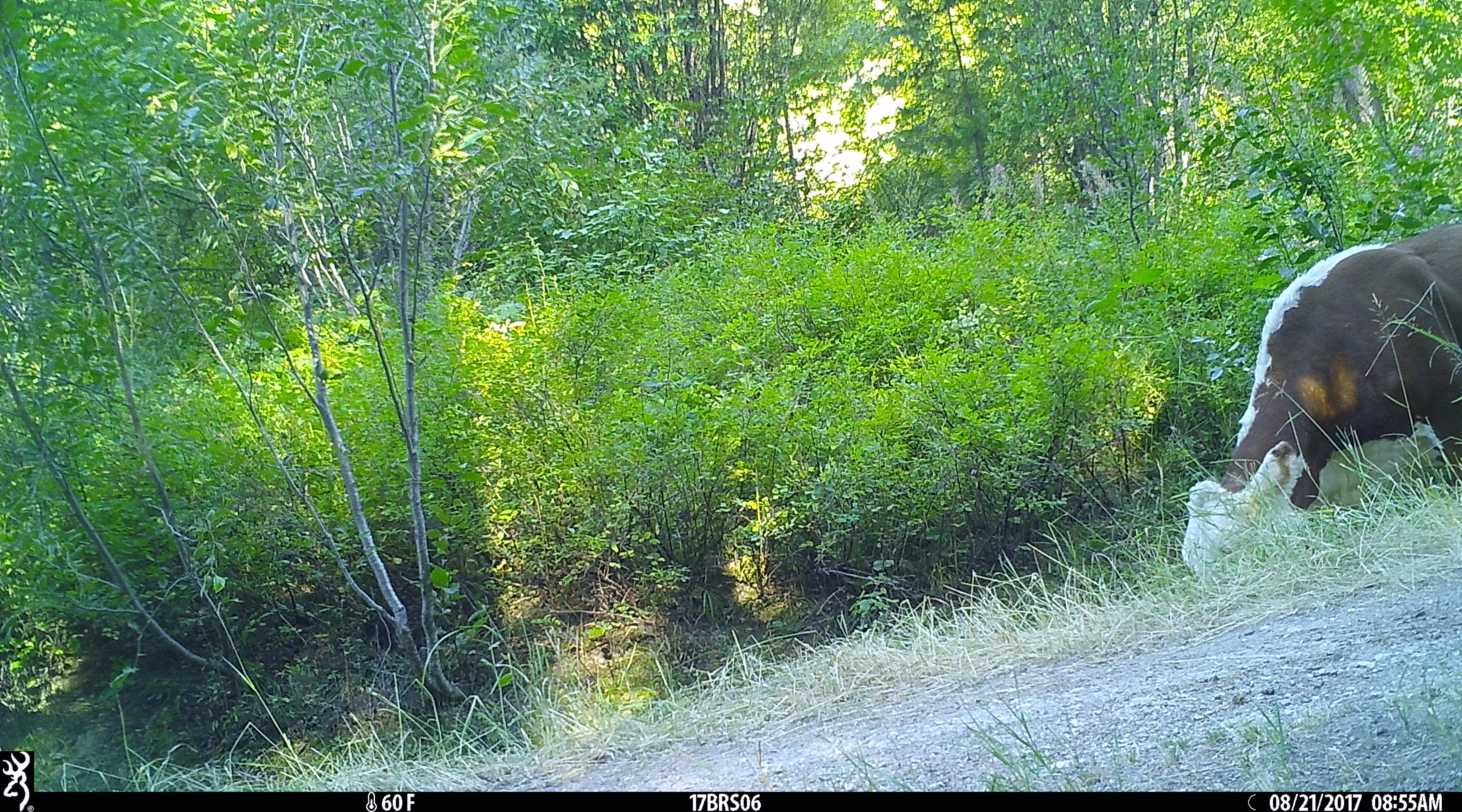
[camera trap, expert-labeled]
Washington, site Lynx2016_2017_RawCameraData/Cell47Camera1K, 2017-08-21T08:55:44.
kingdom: Animalia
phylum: Chordata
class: Mammalia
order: Artiodactyla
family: Bovidae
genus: Bos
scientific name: Bos taurus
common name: domestic cattle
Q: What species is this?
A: Domestic cattle (Bos taurus).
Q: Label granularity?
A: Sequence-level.